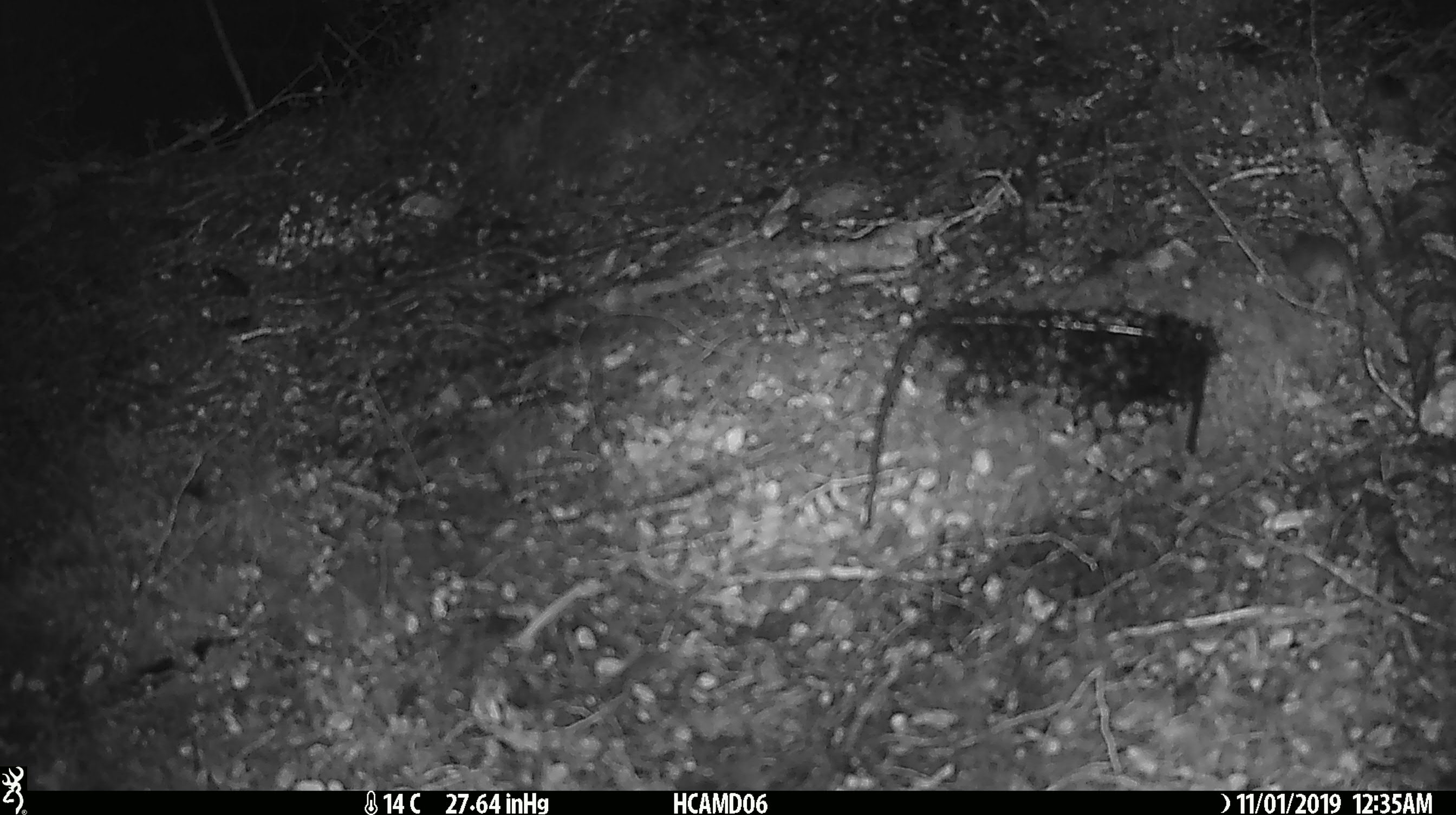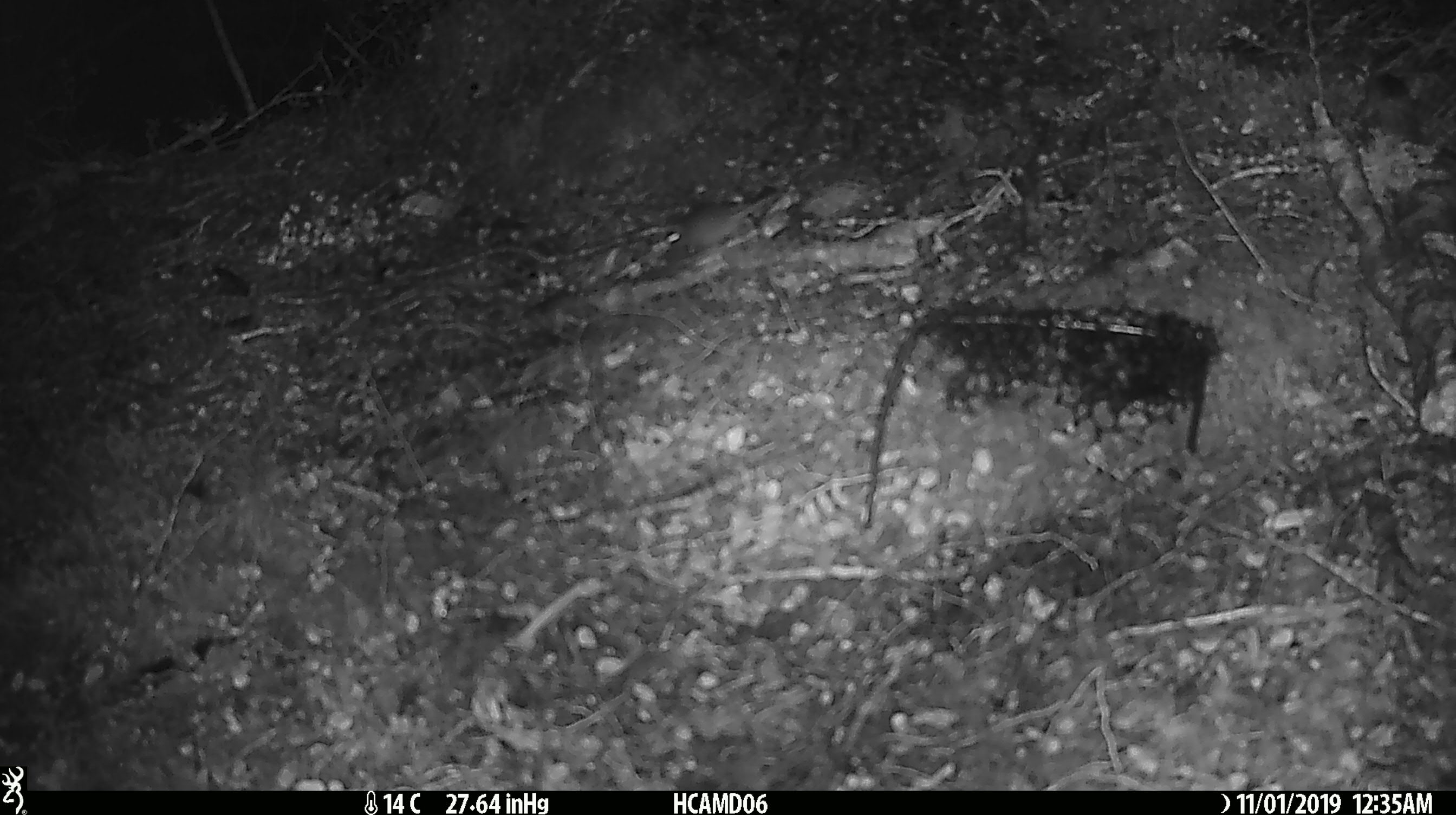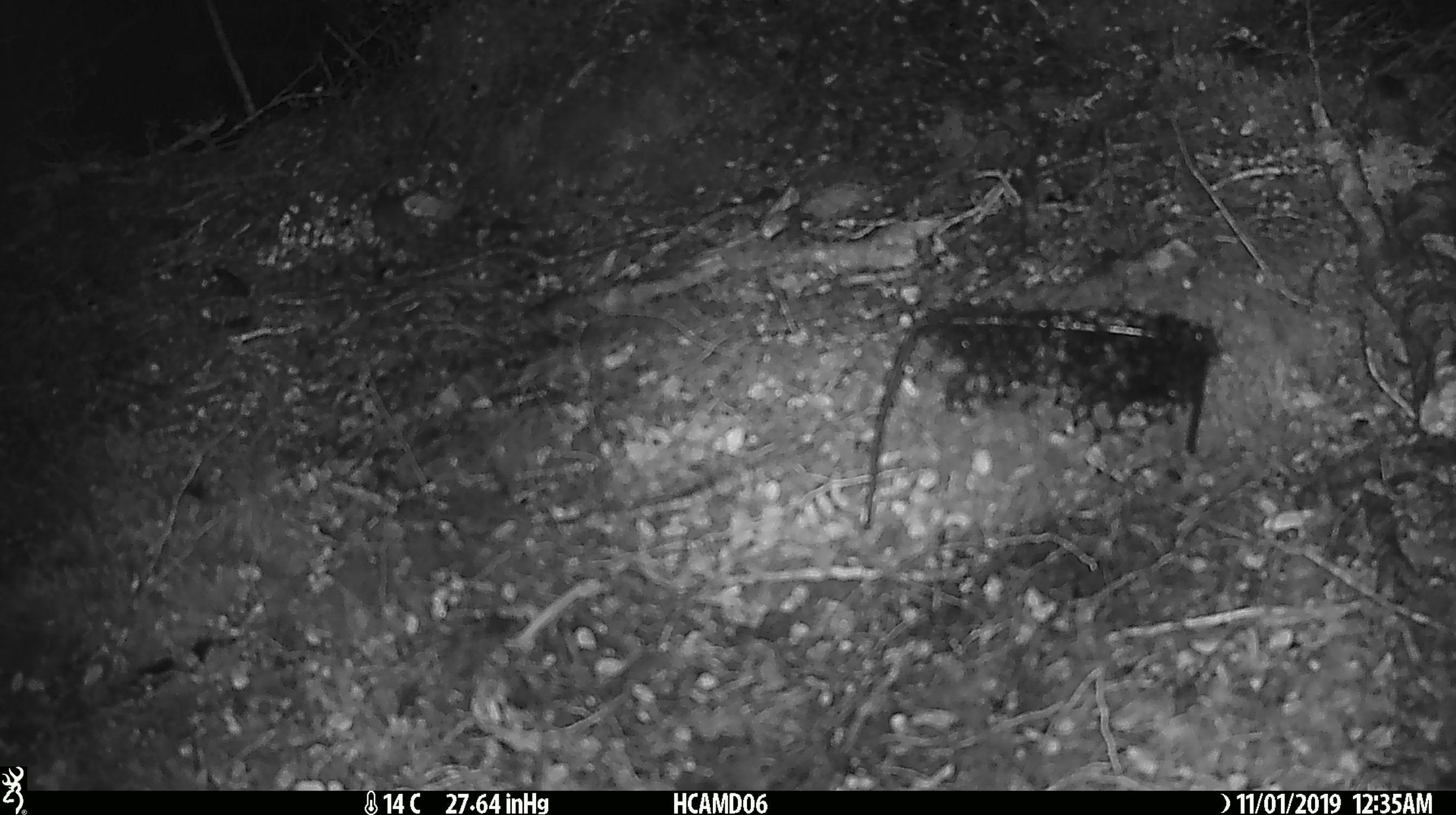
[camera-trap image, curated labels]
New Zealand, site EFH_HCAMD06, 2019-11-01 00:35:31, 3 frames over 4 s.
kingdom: Animalia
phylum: Chordata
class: Mammalia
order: Rodentia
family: Muridae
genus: Mus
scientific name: Mus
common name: mouse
Mouse (Mus).